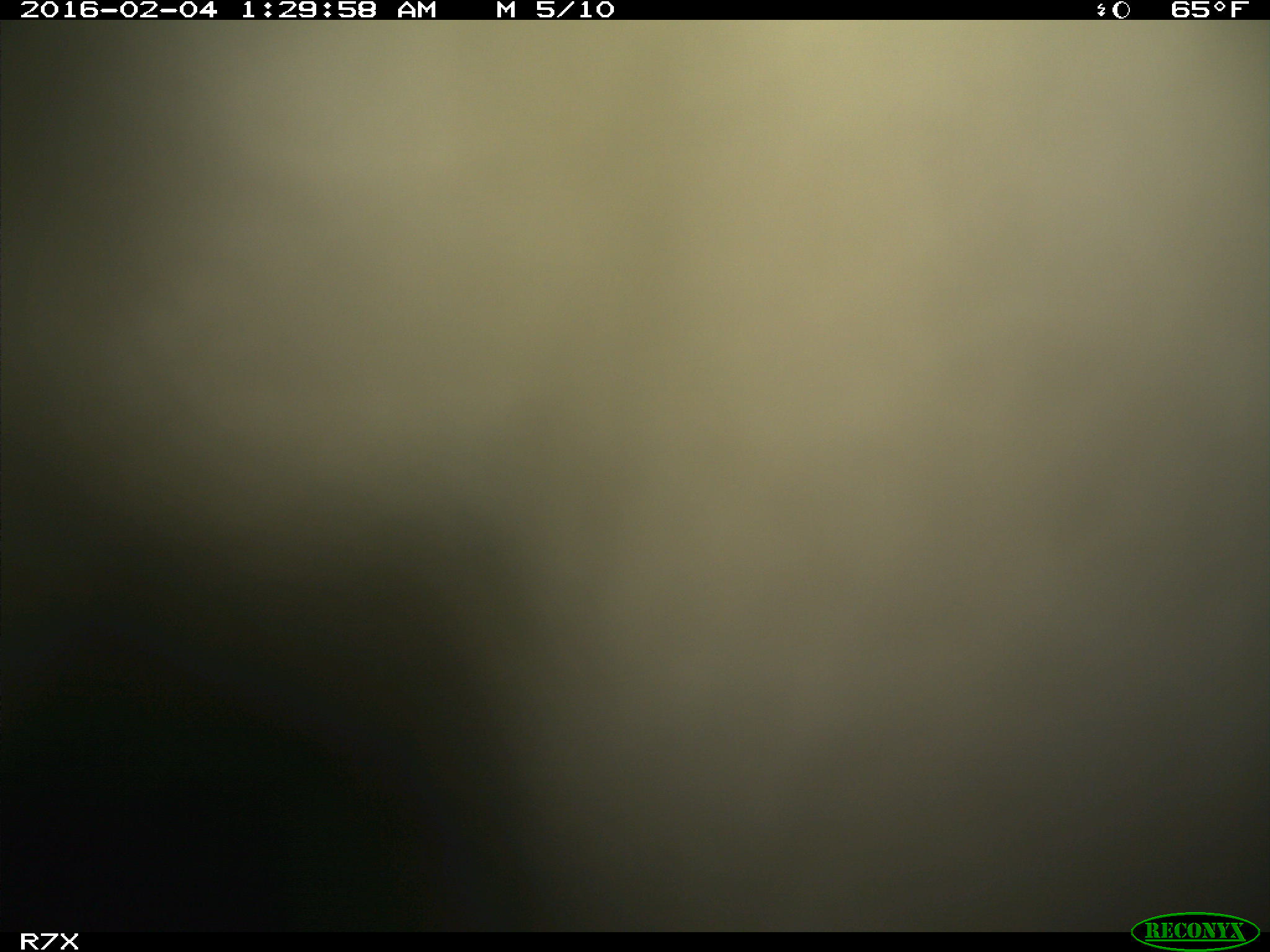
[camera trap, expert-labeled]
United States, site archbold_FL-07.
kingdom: Animalia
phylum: Chordata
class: Mammalia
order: Artiodactyla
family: Bovidae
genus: Bos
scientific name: Bos taurus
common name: domestic cow